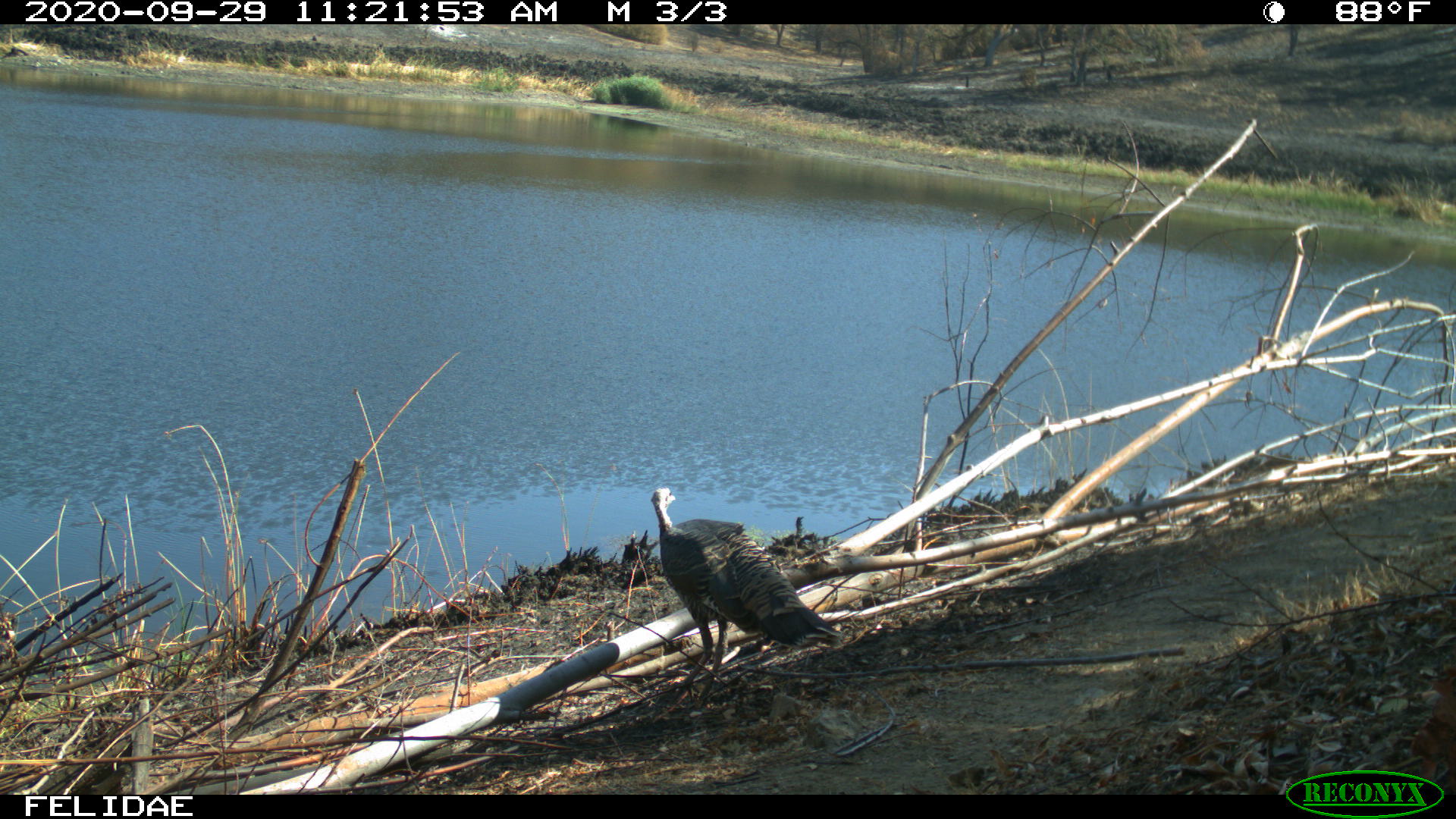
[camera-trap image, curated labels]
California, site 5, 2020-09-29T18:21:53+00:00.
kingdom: Animalia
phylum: Chordata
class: Aves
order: Galliformes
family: Phasianidae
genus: Meleagris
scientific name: Meleagris gallopavo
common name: turkey